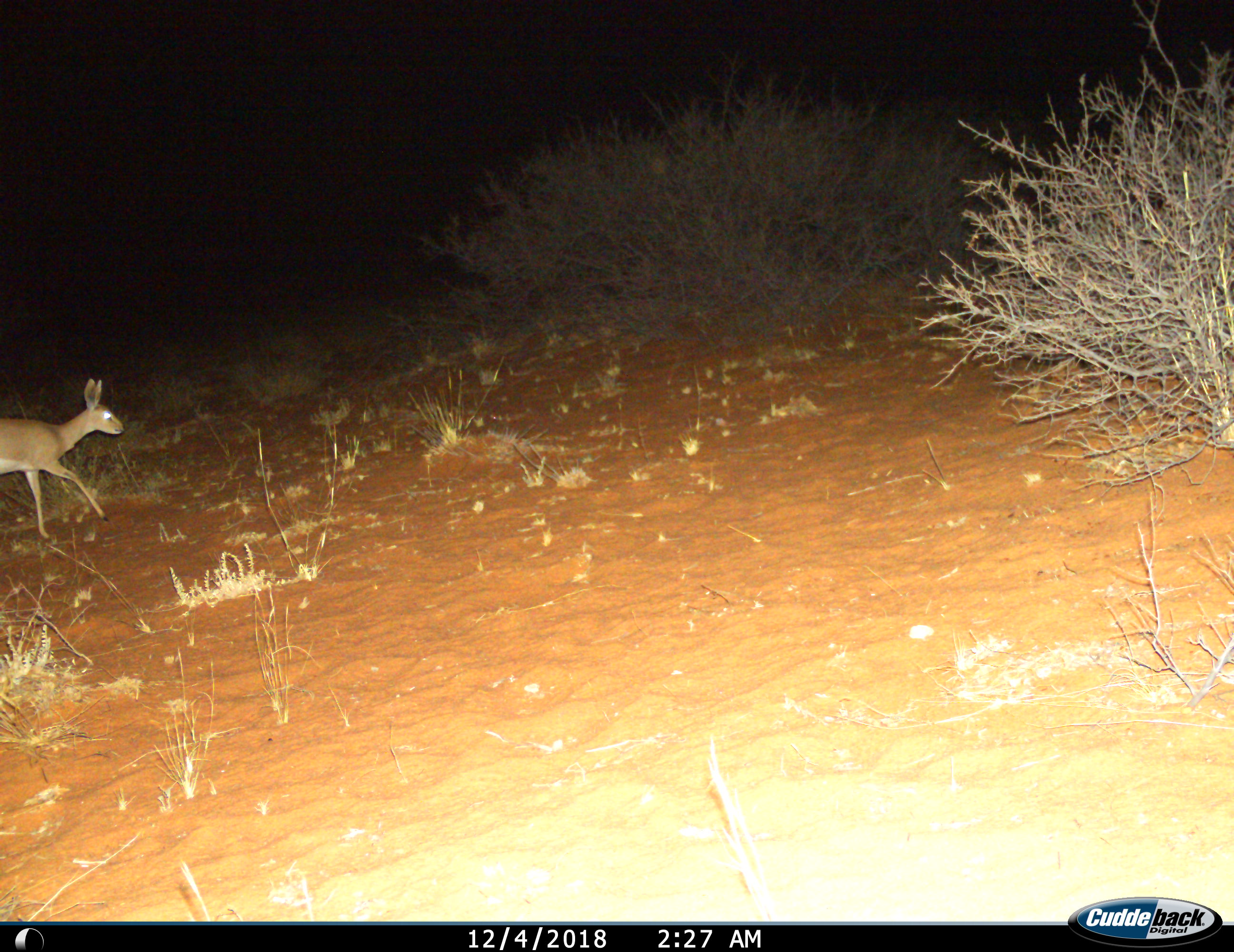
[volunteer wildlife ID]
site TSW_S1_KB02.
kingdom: Animalia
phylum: Chordata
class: Mammalia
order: Artiodactyla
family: Bovidae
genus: Raphicerus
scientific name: Raphicerus campestris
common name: steenbok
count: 1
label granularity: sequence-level